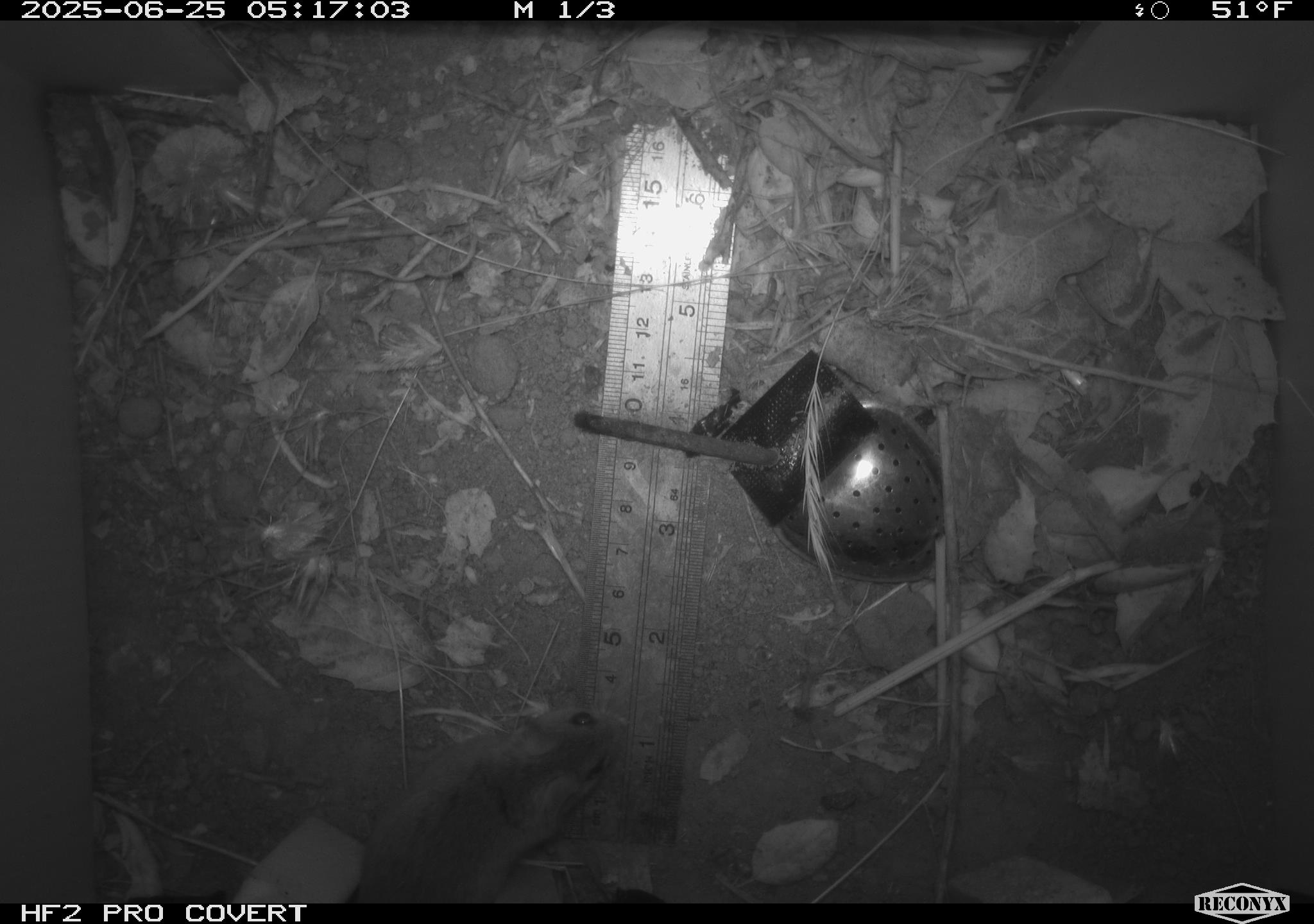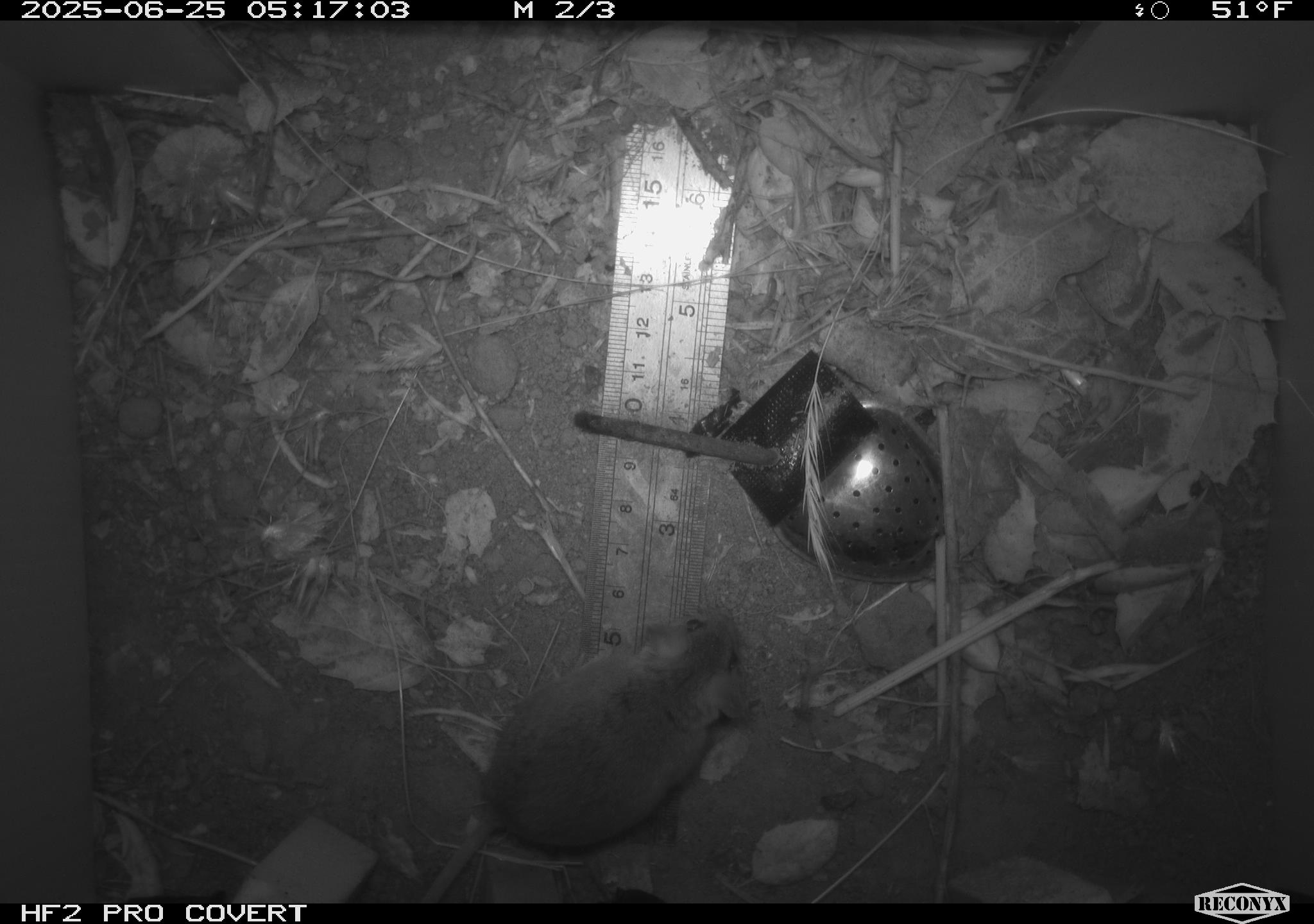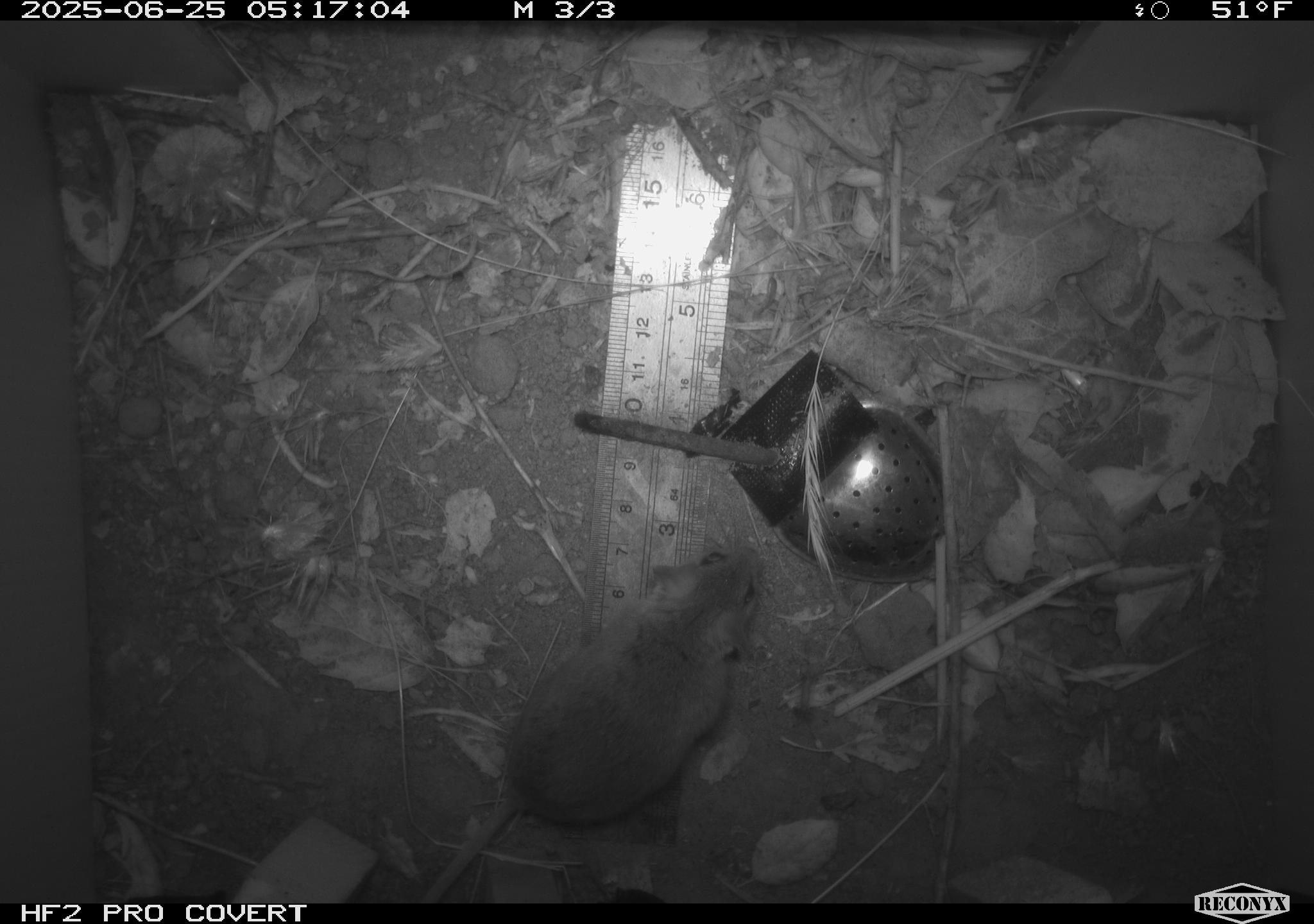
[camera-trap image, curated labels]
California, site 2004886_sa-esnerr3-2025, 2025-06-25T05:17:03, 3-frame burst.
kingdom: Animalia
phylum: Chordata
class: Mammalia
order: Rodentia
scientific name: Rodentia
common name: rodent